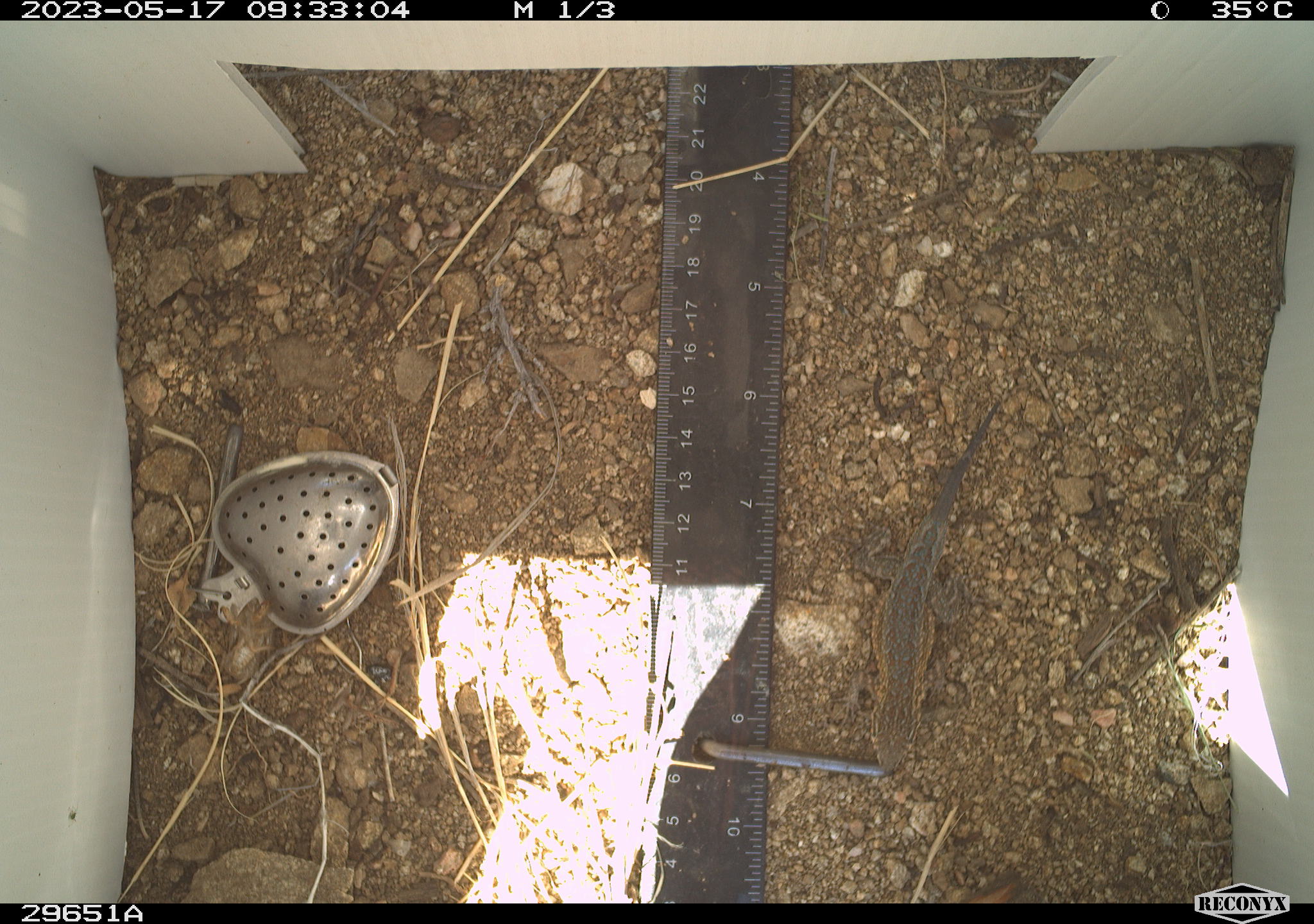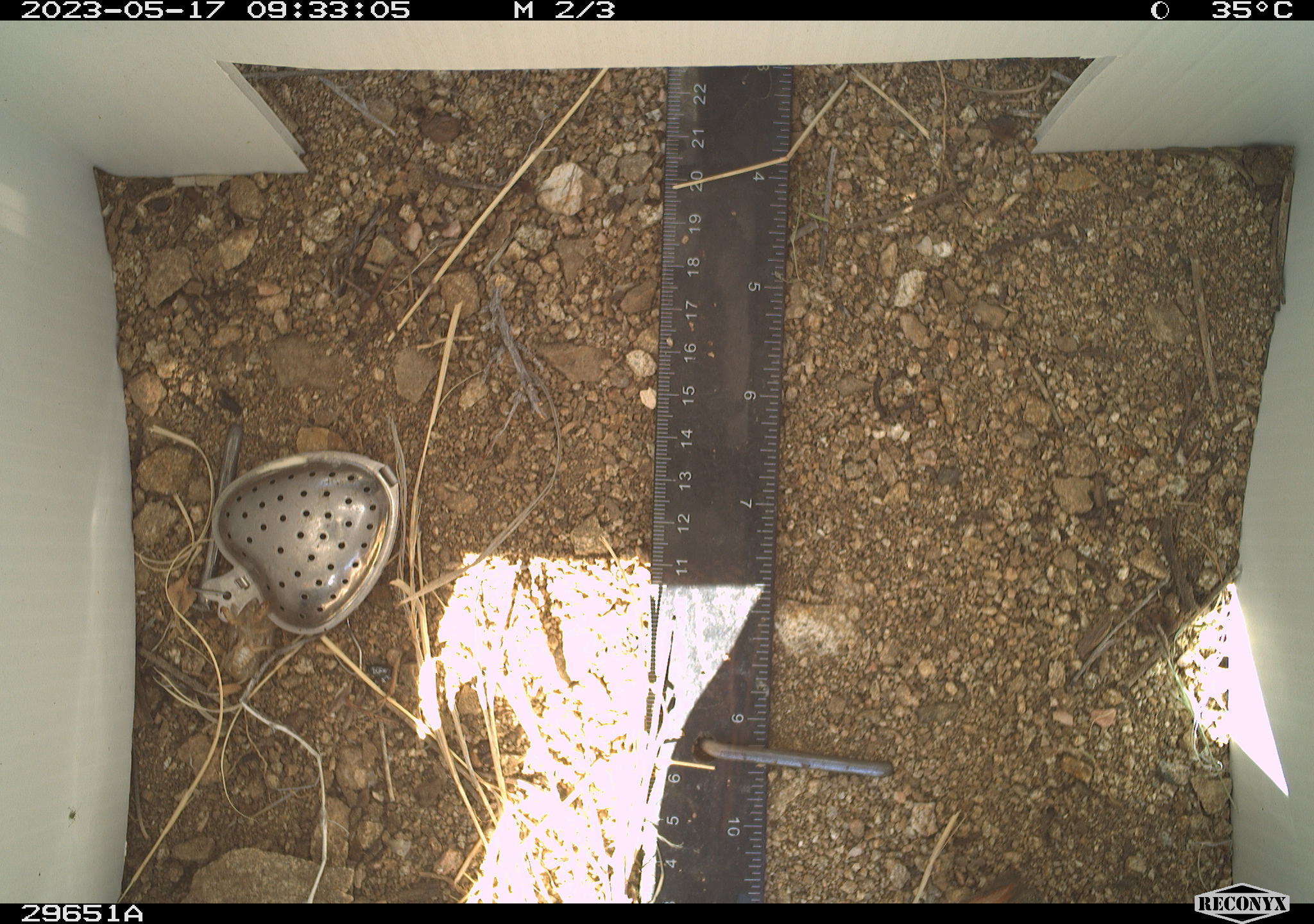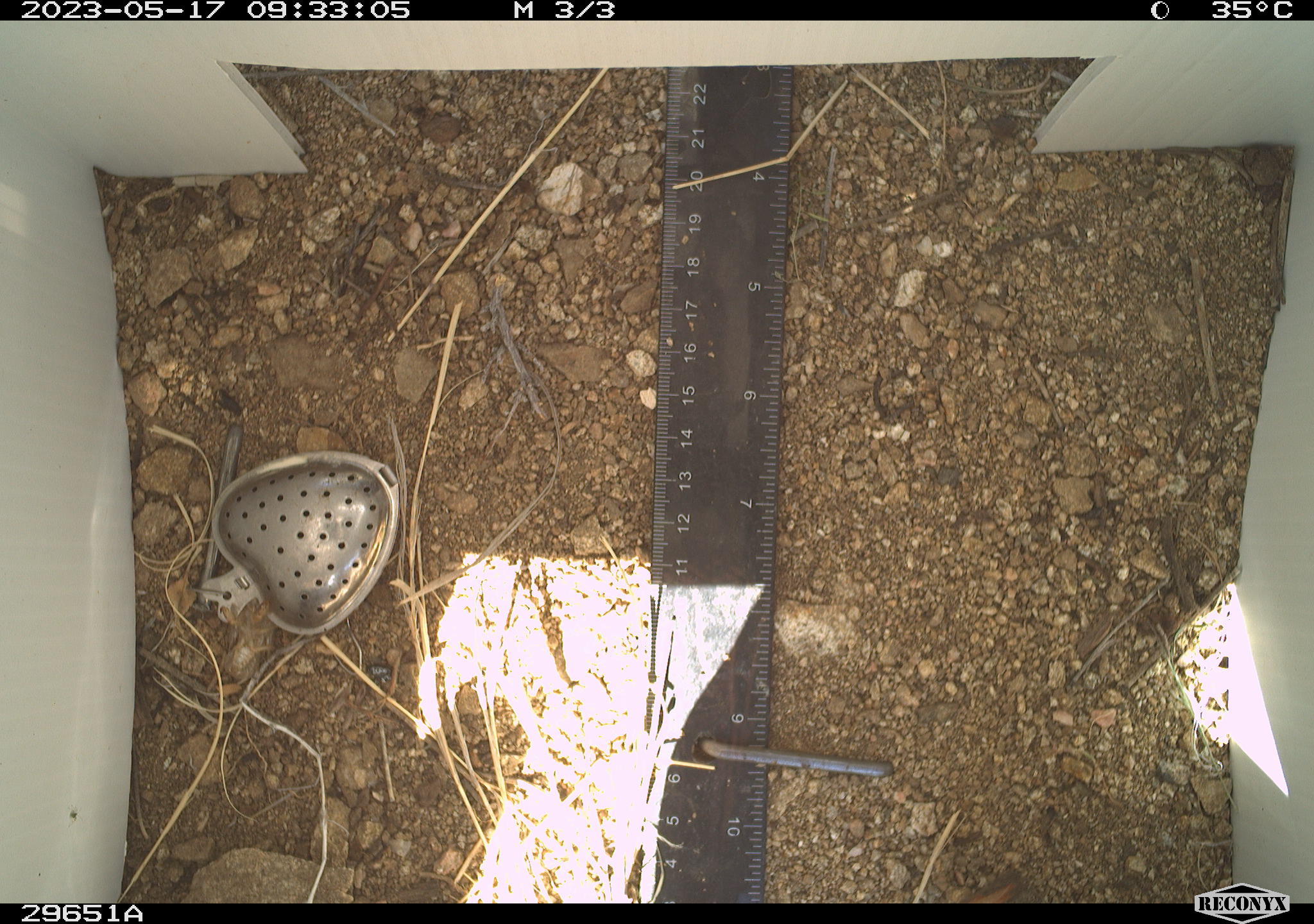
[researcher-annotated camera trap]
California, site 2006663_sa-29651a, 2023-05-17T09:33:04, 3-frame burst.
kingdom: Animalia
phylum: Chordata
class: Reptilia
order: Squamata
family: Phrynosomatidae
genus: Uta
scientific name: Uta stansburiana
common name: common side-blotched lizard